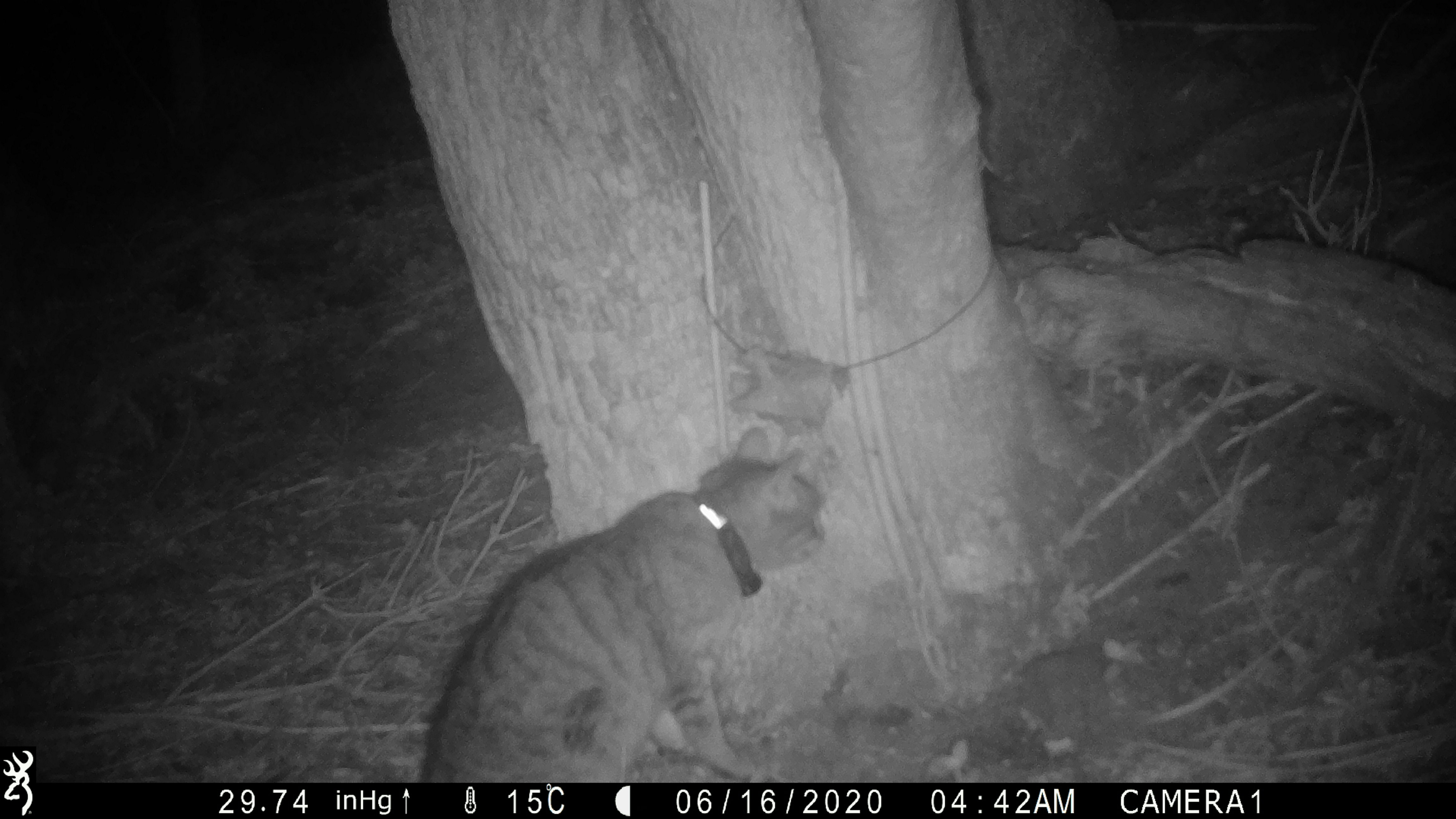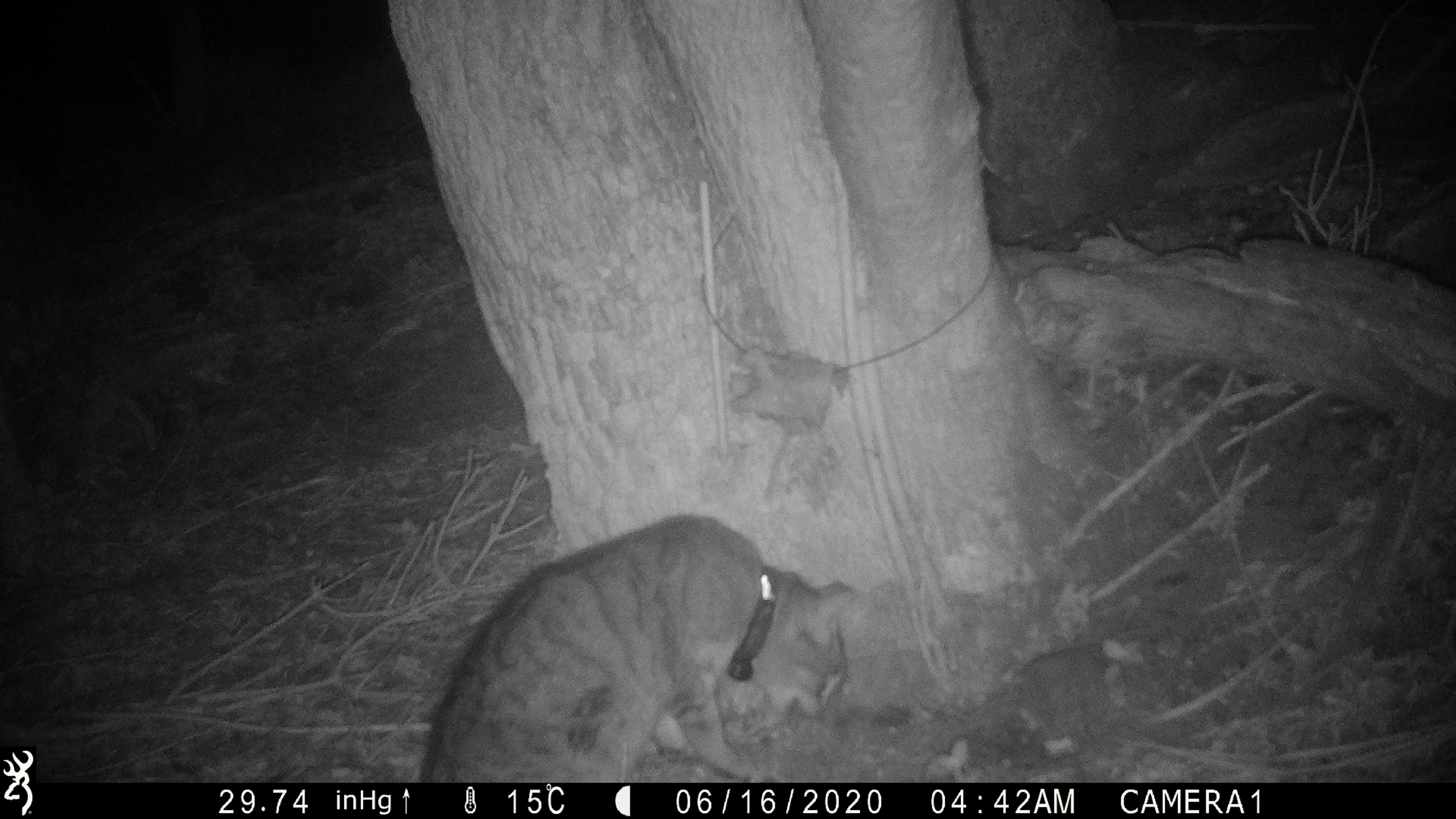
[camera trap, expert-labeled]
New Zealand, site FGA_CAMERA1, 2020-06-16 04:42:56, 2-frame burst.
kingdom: Animalia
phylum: Chordata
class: Mammalia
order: Carnivora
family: Felidae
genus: Felis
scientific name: Felis catus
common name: domestic cat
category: cat